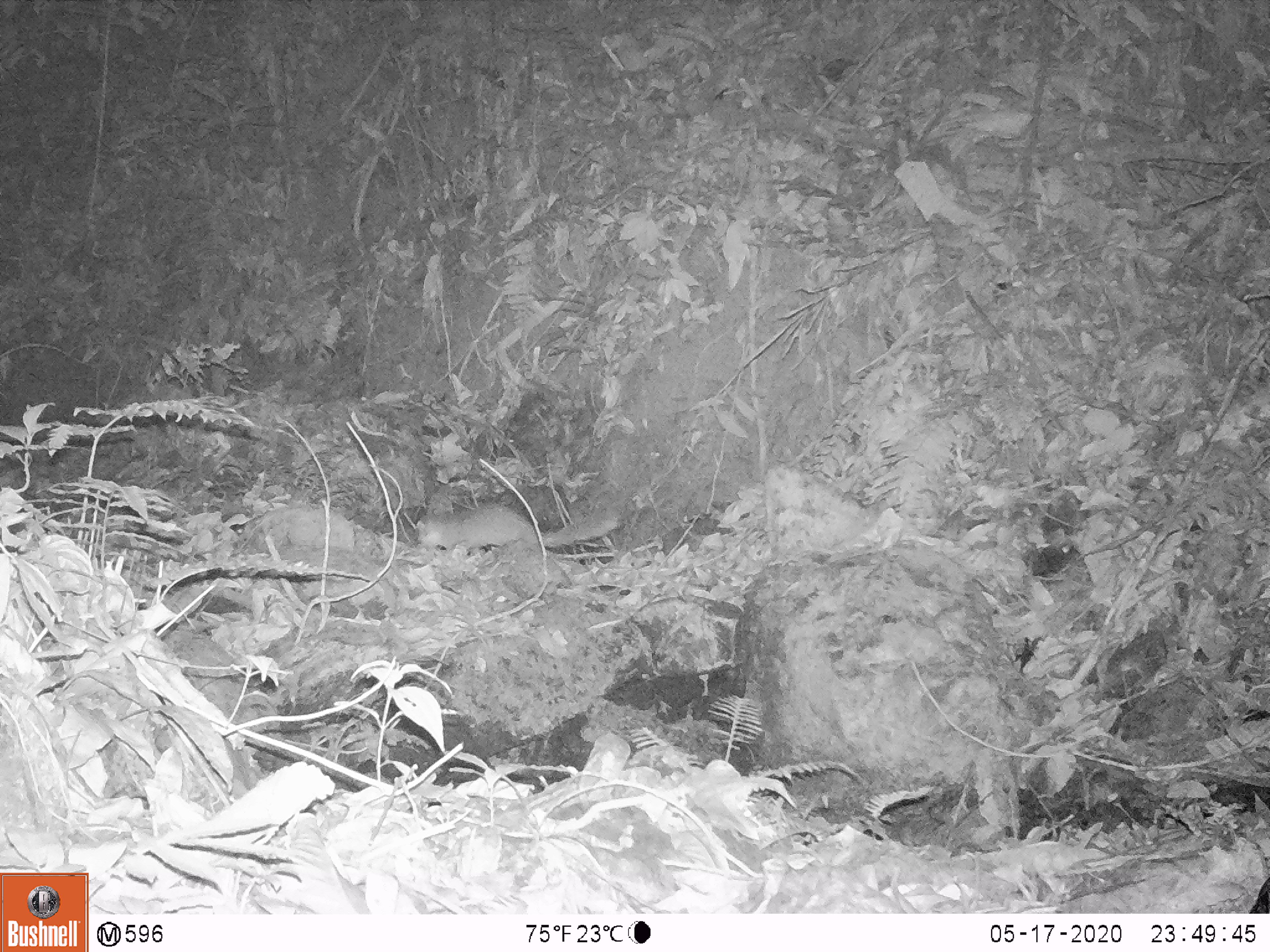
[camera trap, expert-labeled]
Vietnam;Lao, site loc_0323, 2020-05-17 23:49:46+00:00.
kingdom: Animalia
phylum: Chordata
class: Mammalia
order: Carnivora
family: Mustelidae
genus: Melogale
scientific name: Melogale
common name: ferret badger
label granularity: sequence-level